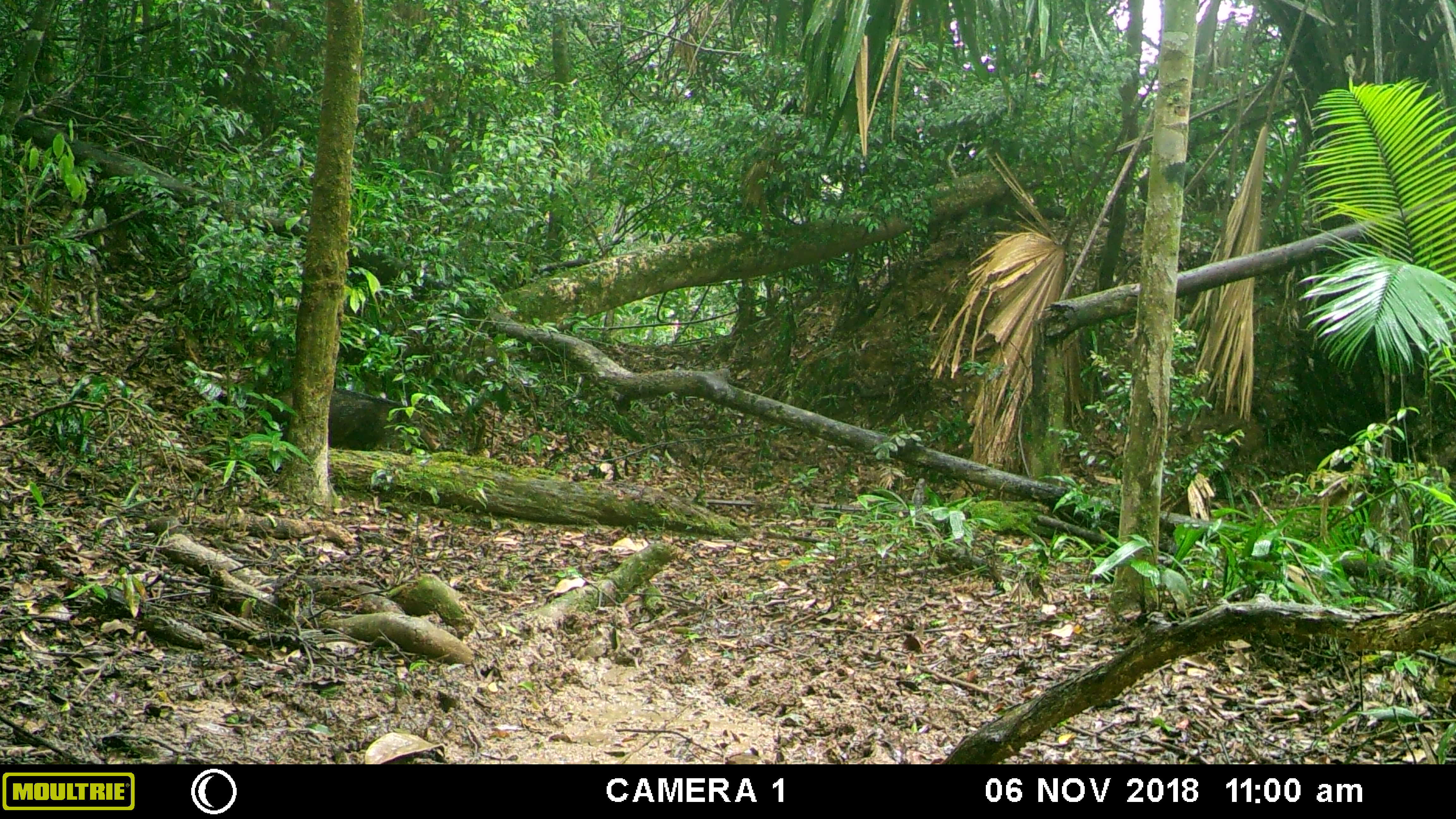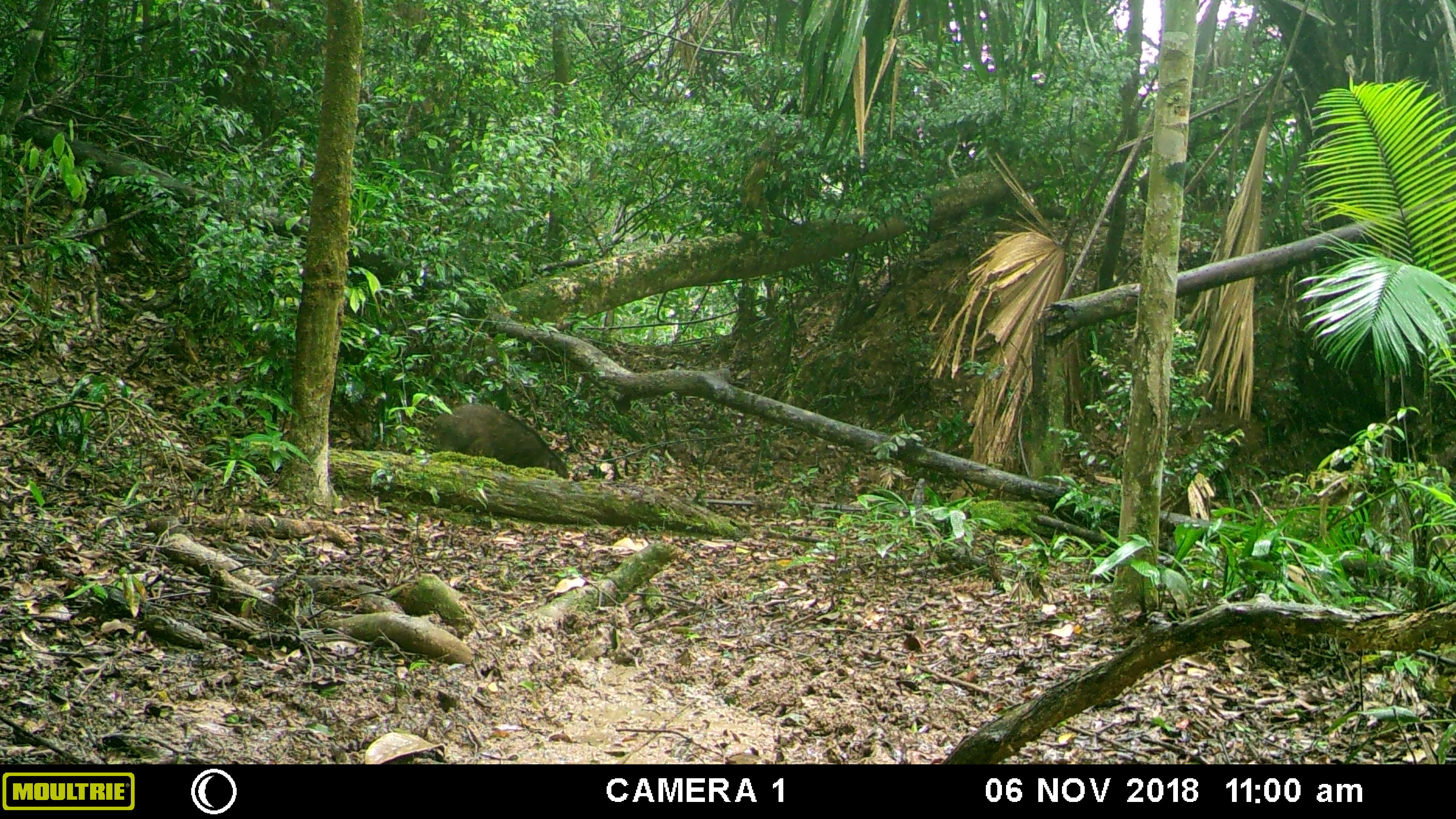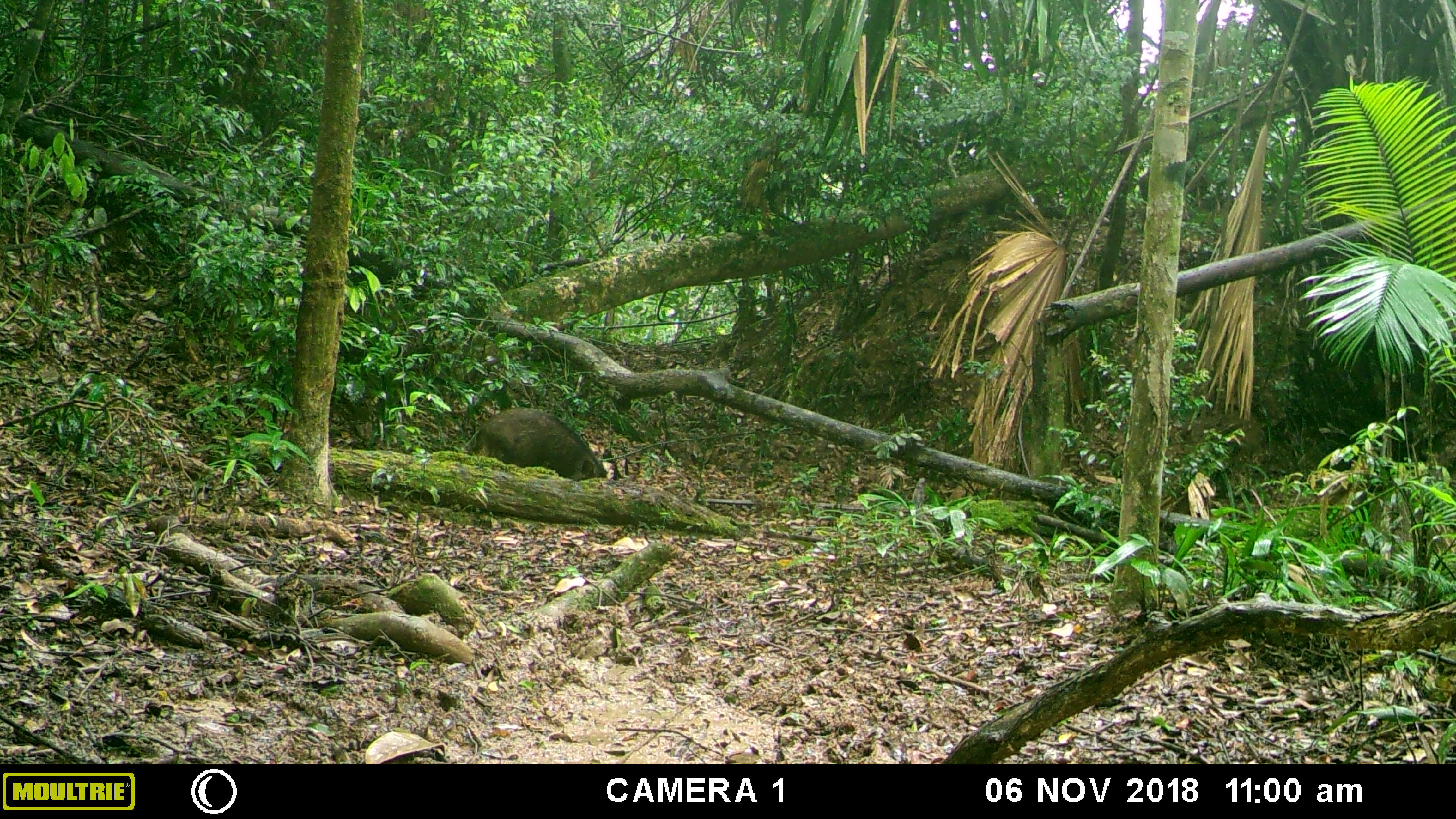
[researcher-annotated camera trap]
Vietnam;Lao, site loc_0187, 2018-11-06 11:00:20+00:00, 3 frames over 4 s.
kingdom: Animalia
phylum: Chordata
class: Mammalia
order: Artiodactyla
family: Suidae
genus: Sus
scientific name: Sus scrofa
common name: eurasian wild pig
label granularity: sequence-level